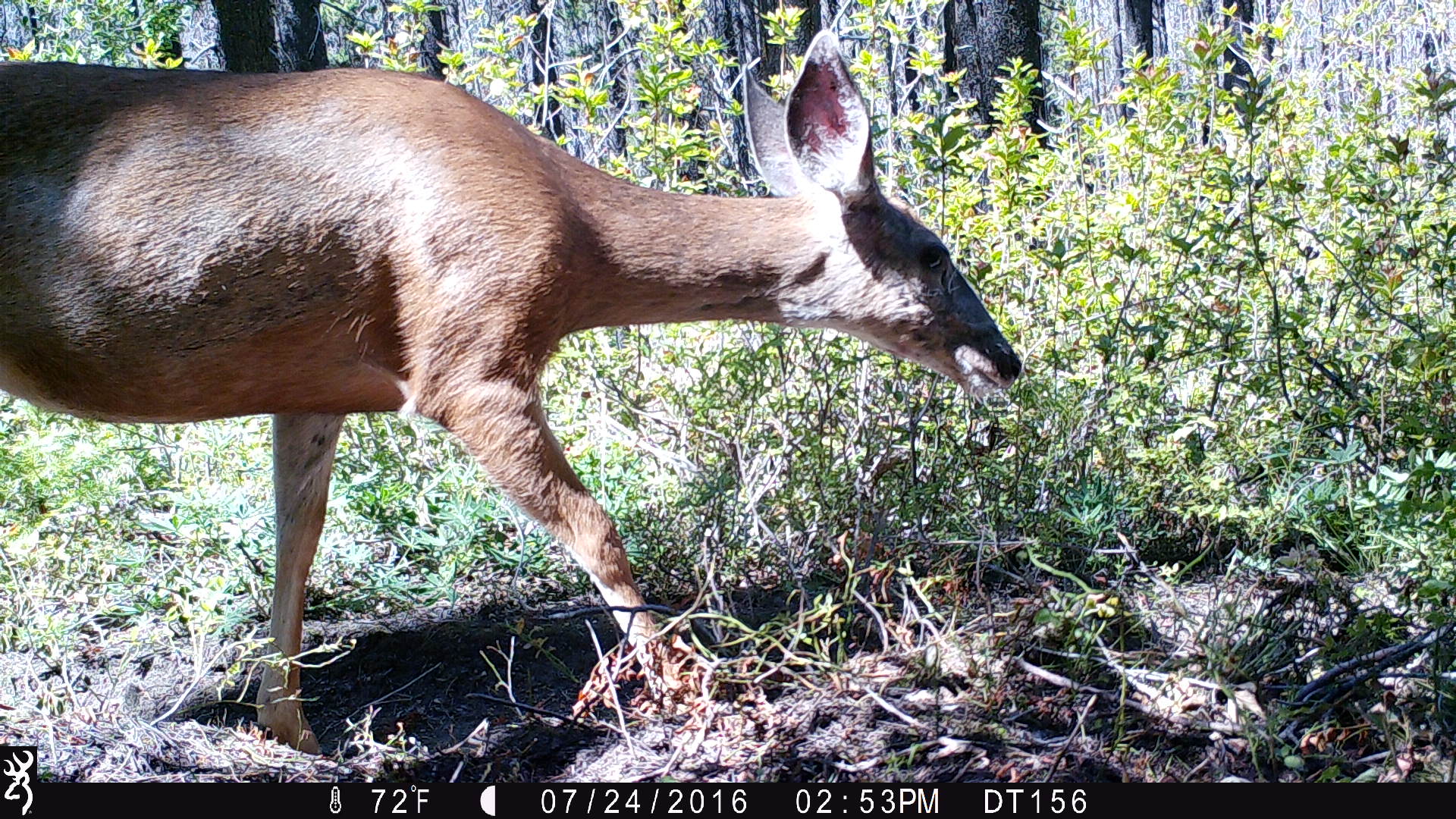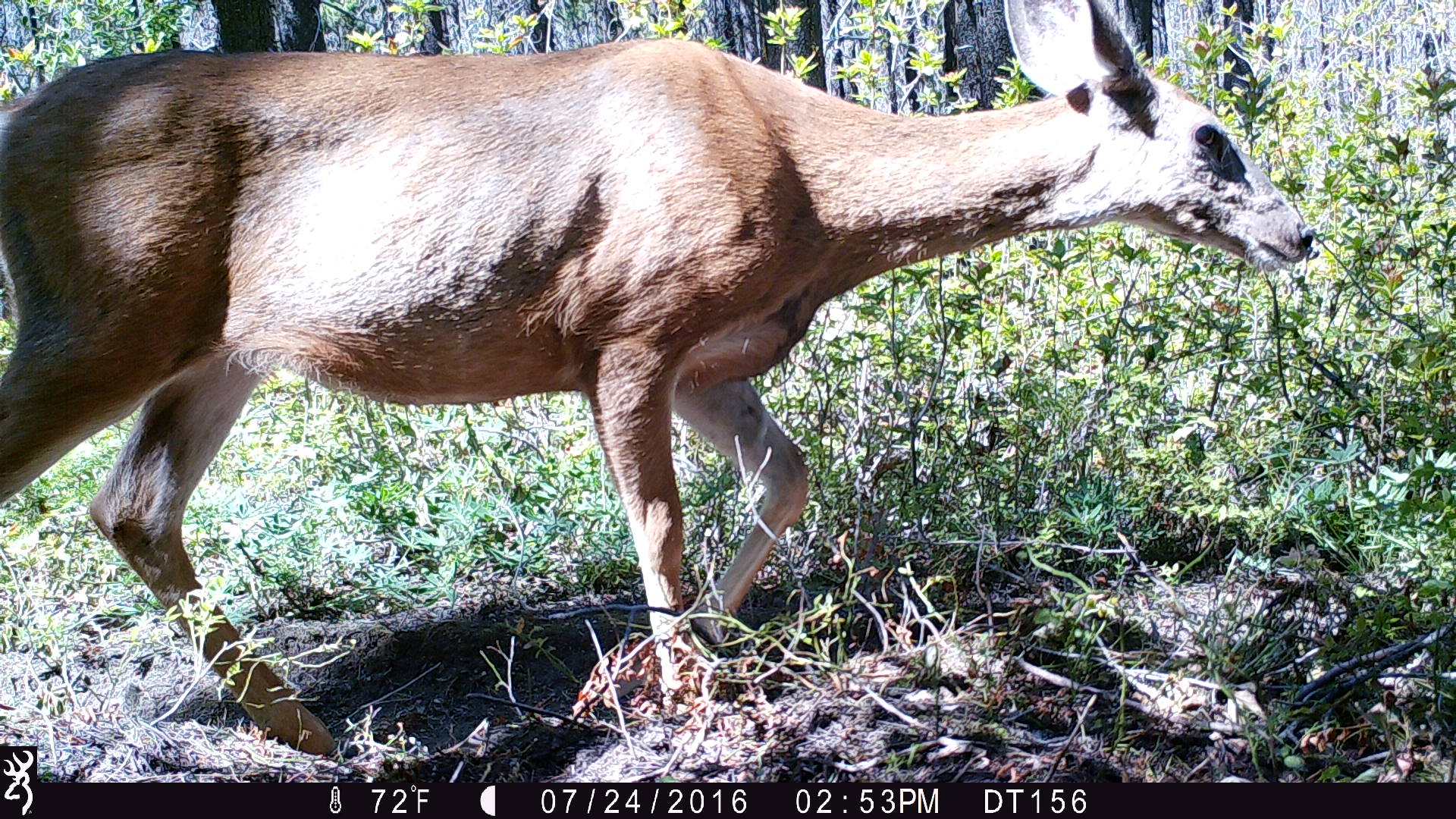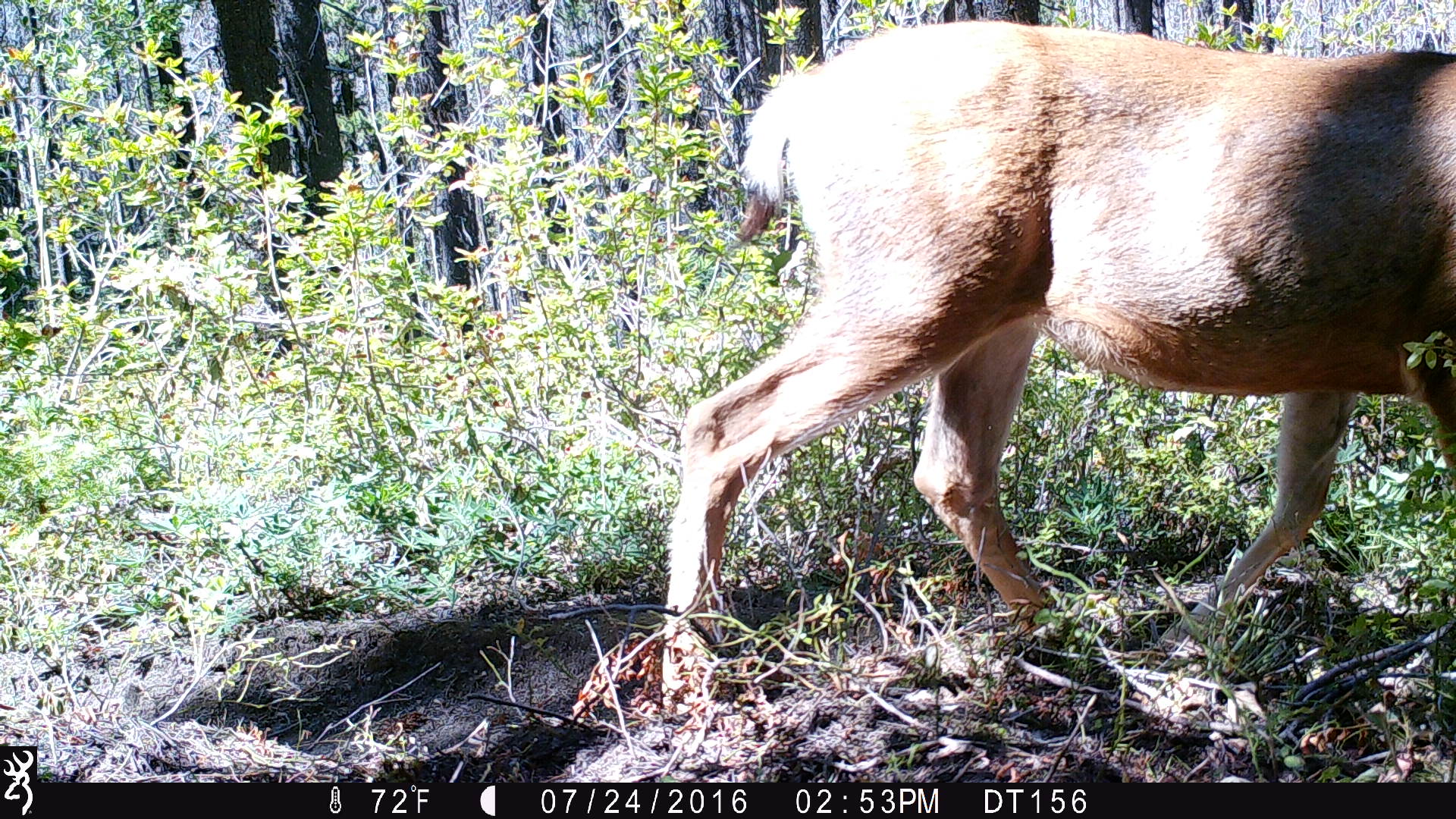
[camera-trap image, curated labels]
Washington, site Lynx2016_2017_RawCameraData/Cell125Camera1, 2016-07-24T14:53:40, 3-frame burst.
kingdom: Animalia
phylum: Chordata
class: Mammalia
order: Artiodactyla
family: Cervidae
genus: Odocoileus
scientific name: Odocoileus hemionus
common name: mule deer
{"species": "Odocoileus hemionus (mule deer)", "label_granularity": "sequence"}